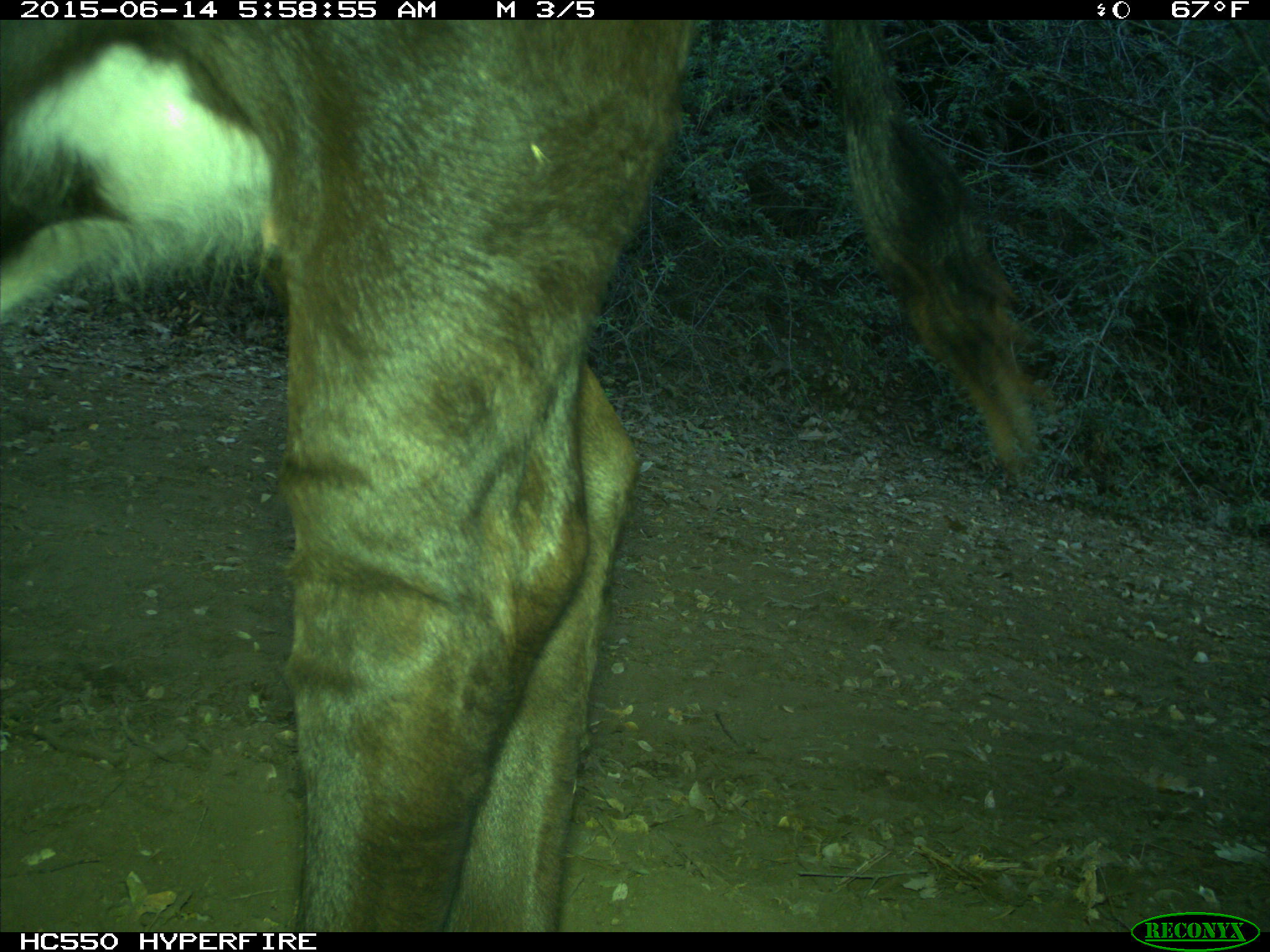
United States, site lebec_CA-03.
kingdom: Animalia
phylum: Chordata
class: Mammalia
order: Artiodactyla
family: Bovidae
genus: Bos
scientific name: Bos taurus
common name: domestic cow